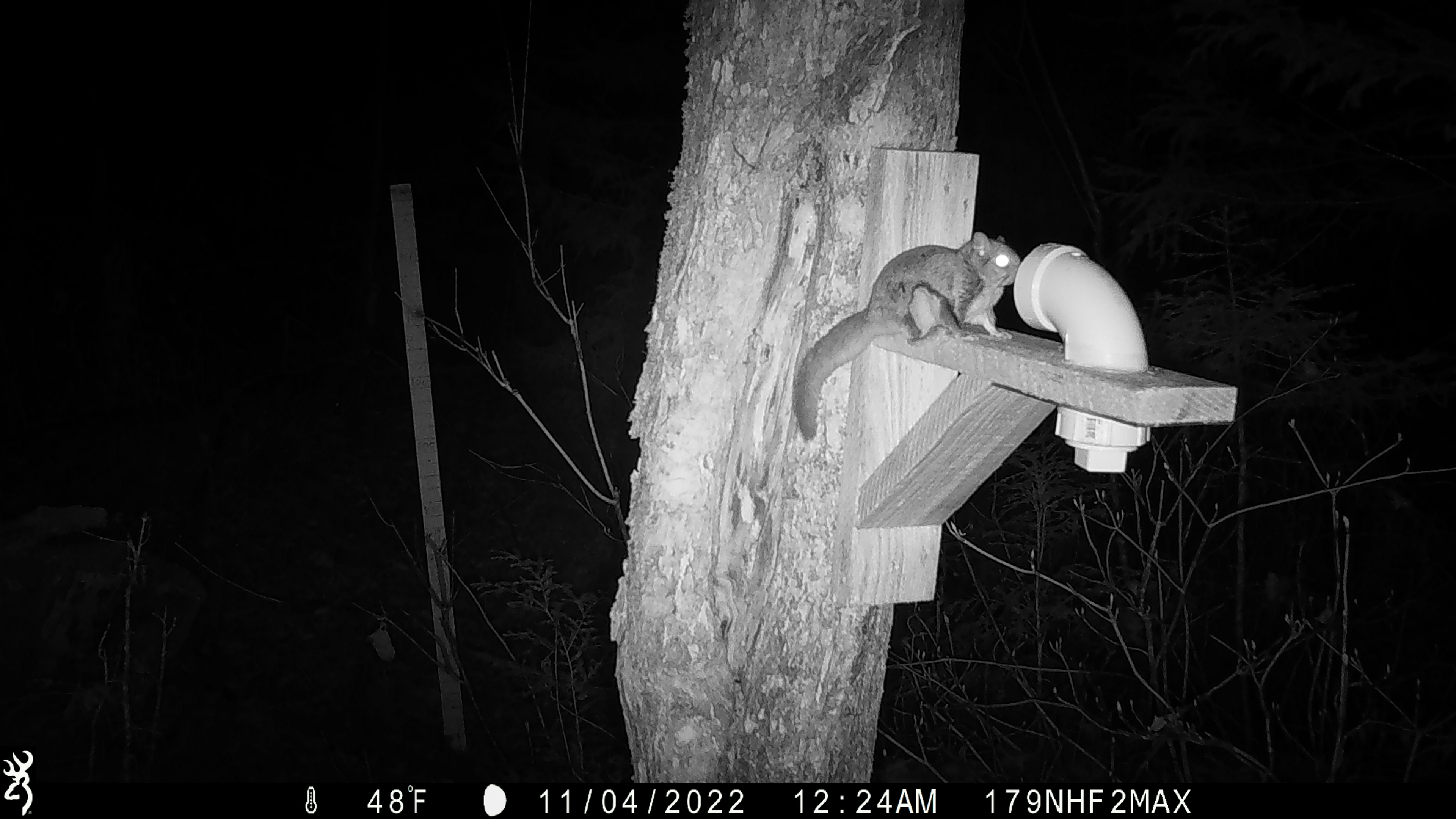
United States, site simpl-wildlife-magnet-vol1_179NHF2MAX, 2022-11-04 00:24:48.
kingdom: Animalia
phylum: Chordata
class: Mammalia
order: Rodentia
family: Sciuridae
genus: Glaucomys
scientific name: Glaucomys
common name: flying squirrel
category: flying squirrel sp.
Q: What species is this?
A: Flying squirrel sp. (flying squirrel) (Glaucomys).